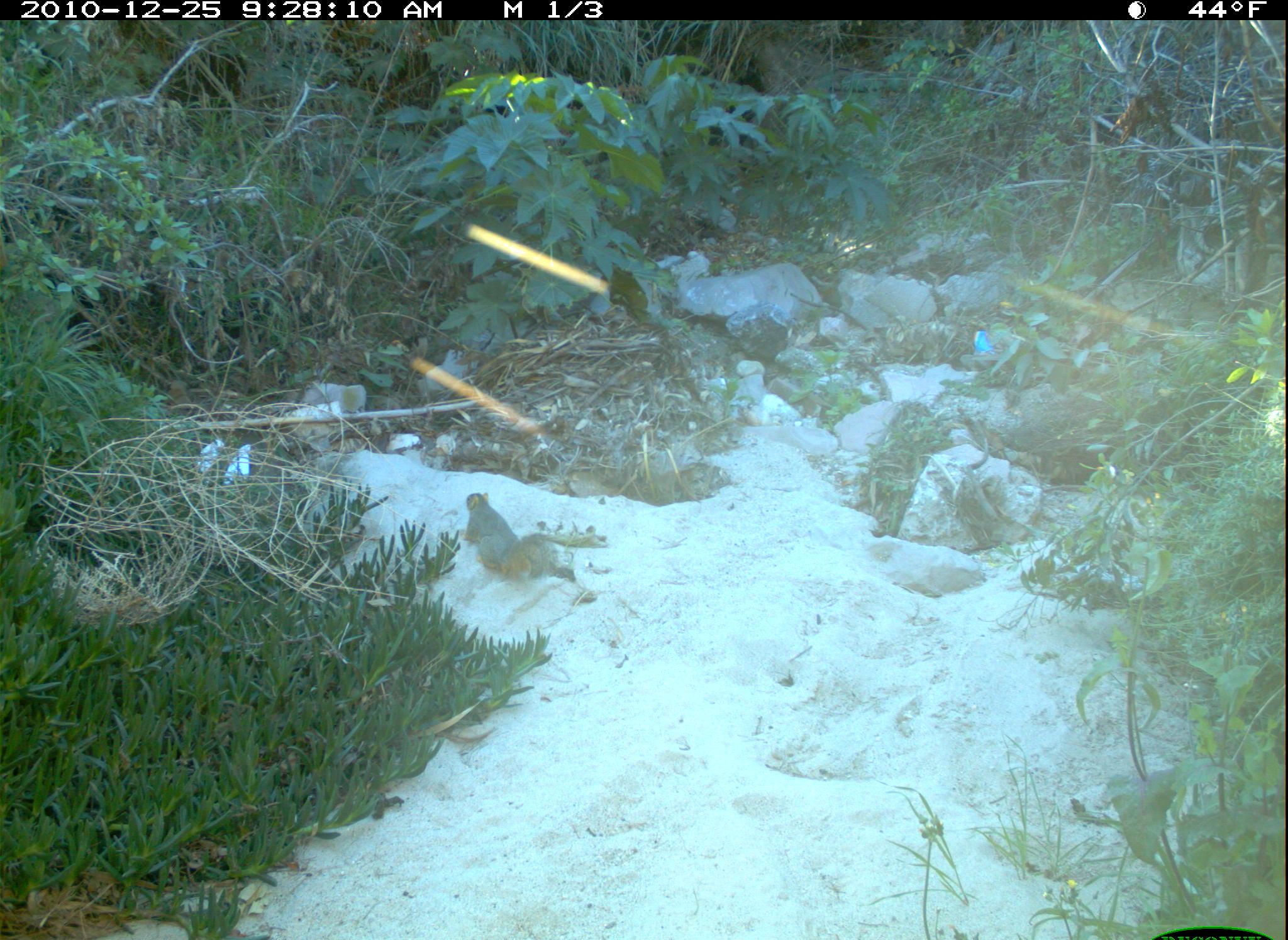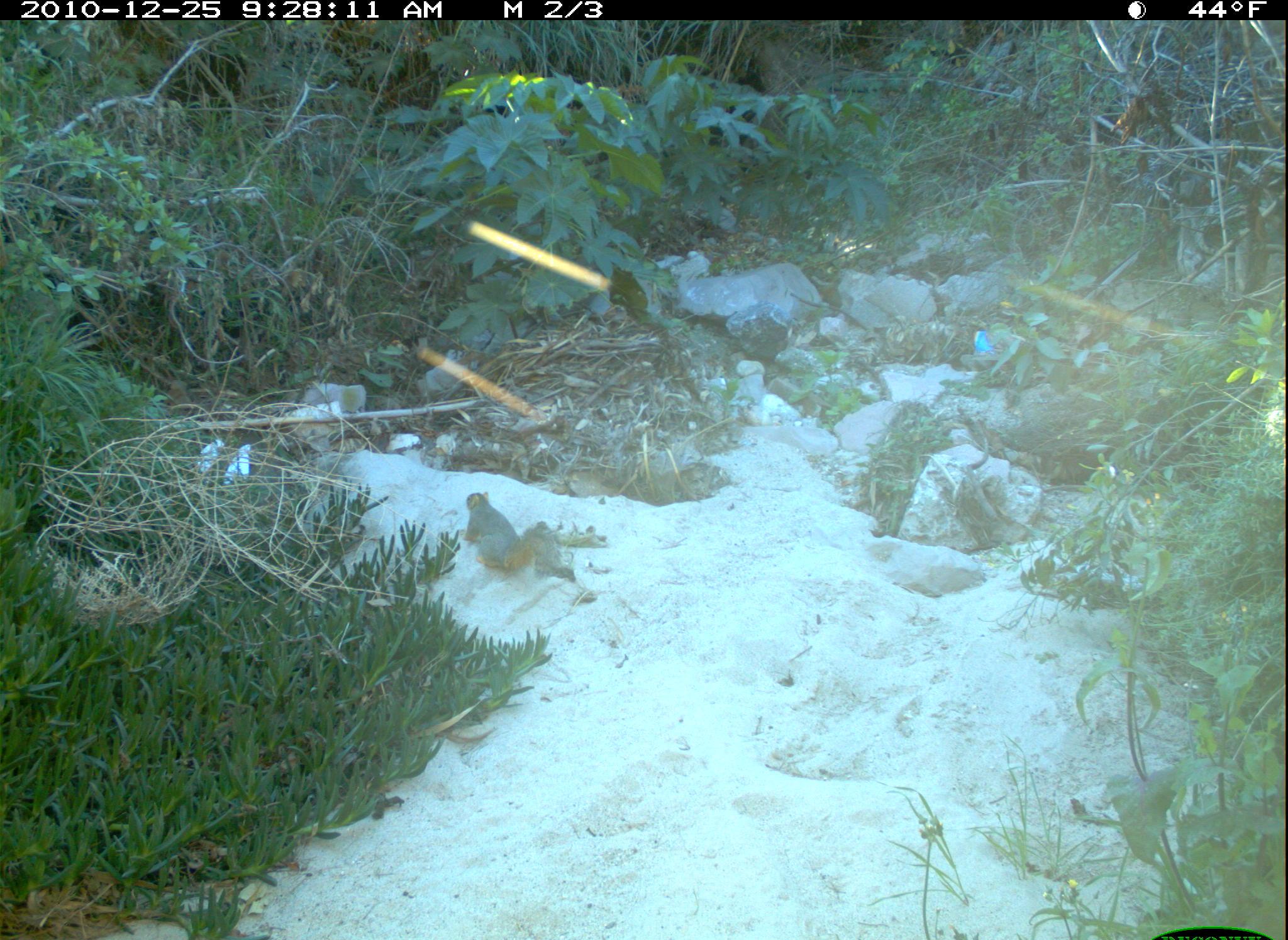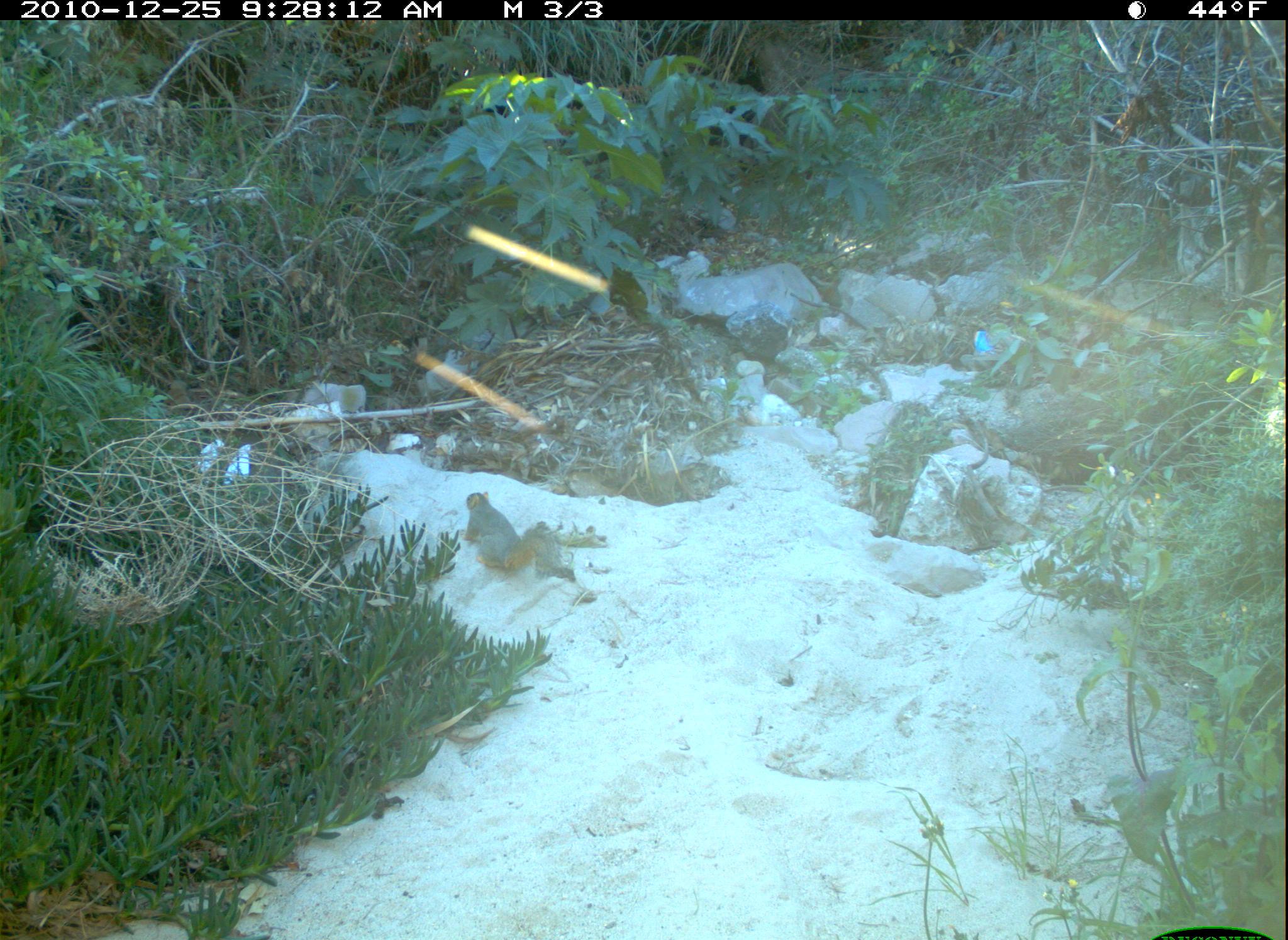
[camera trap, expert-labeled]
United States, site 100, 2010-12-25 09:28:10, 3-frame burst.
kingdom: Animalia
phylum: Chordata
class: Mammalia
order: Rodentia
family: Sciuridae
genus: Sciurus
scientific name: Sciurus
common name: squirrel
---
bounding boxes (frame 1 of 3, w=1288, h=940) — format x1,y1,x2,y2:
squirrel: 440,477,578,614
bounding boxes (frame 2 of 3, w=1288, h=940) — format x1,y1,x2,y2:
squirrel: 451,481,587,601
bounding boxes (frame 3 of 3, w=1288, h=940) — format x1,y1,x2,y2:
squirrel: 460,483,575,594